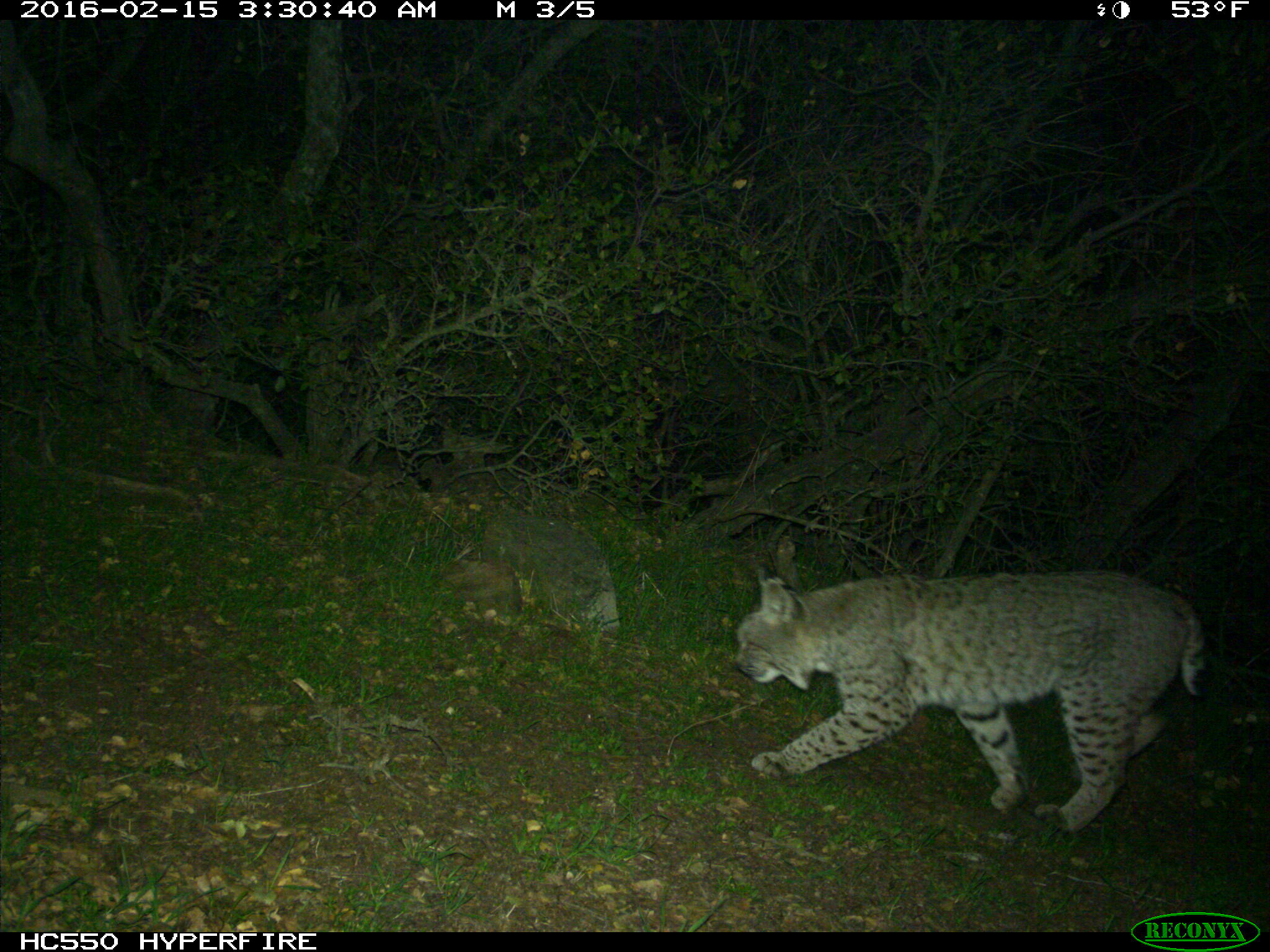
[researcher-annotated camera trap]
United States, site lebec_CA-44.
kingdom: Animalia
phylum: Chordata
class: Mammalia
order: Carnivora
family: Felidae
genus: Lynx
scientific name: Lynx rufus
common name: bobcat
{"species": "Lynx rufus (bobcat)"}